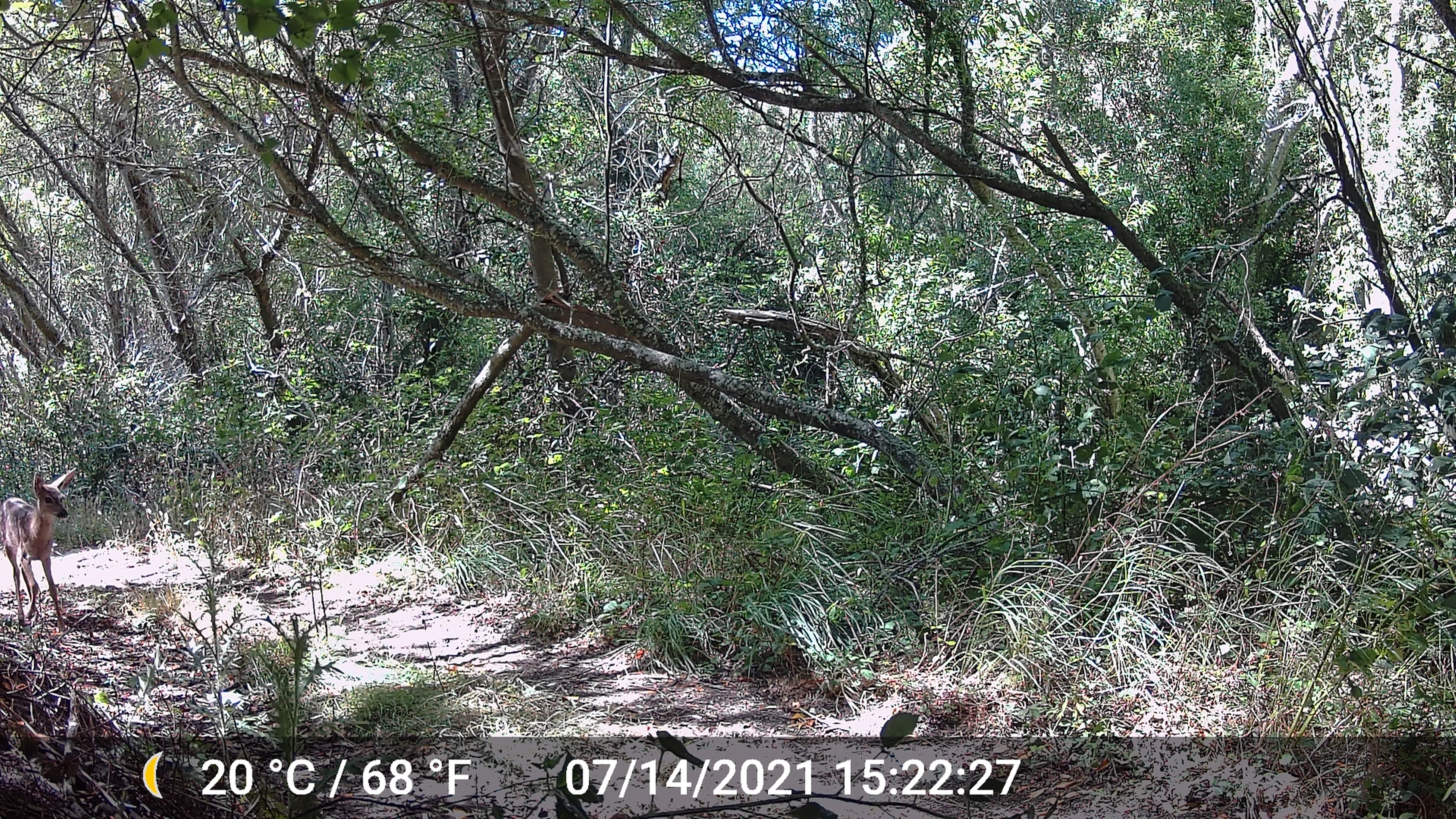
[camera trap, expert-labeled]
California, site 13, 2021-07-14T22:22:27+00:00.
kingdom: Animalia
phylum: Chordata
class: Mammalia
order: Artiodactyla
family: Cervidae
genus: Odocoileus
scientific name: Odocoileus hemionus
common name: mule deer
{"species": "mule deer (Odocoileus hemionus)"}